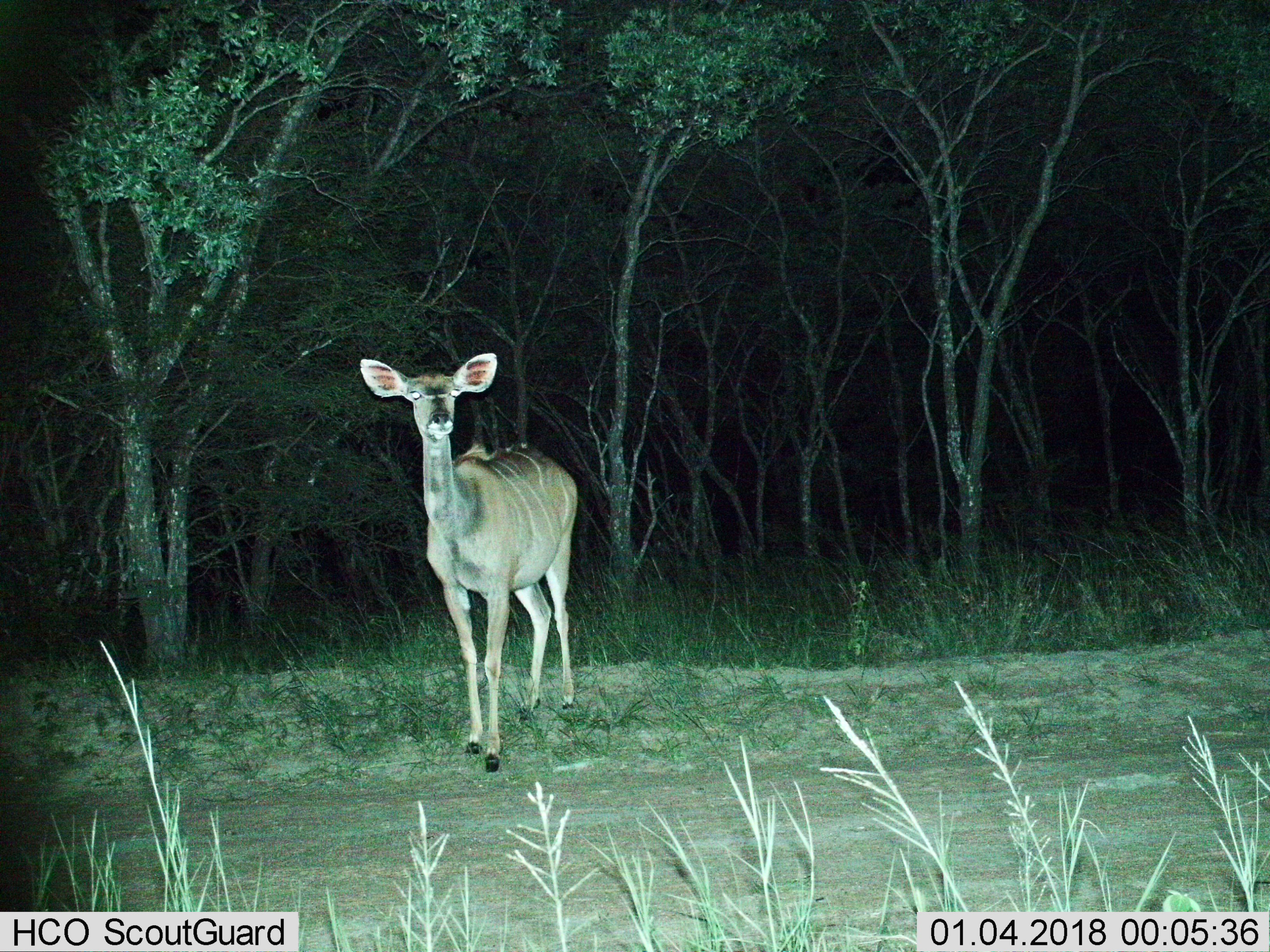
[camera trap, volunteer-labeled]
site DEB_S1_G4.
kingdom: Animalia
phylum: Chordata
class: Mammalia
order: Artiodactyla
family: Bovidae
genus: Tragelaphus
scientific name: Tragelaphus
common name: kudu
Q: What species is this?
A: Kudu (Tragelaphus).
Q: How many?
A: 1.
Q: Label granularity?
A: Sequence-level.